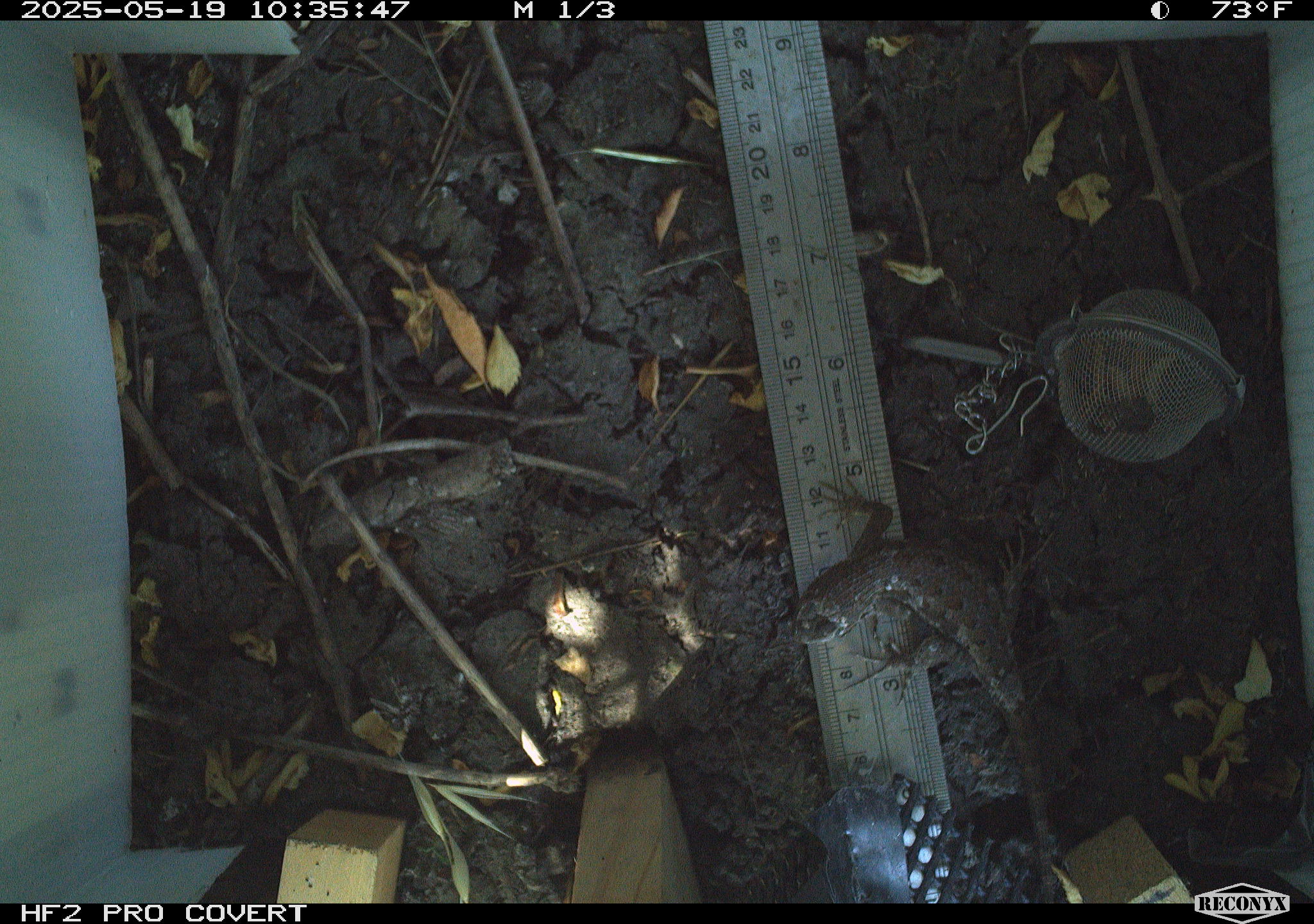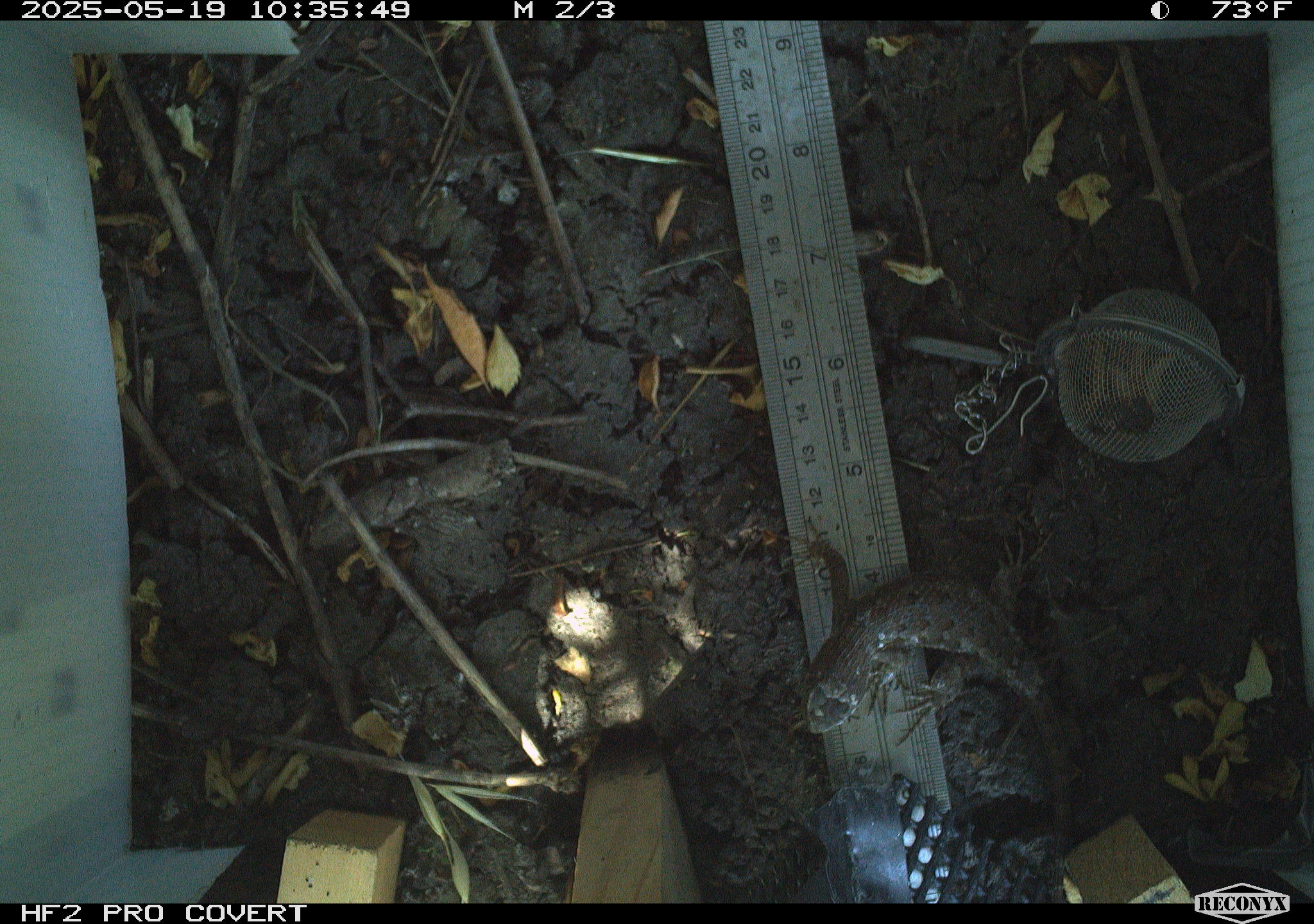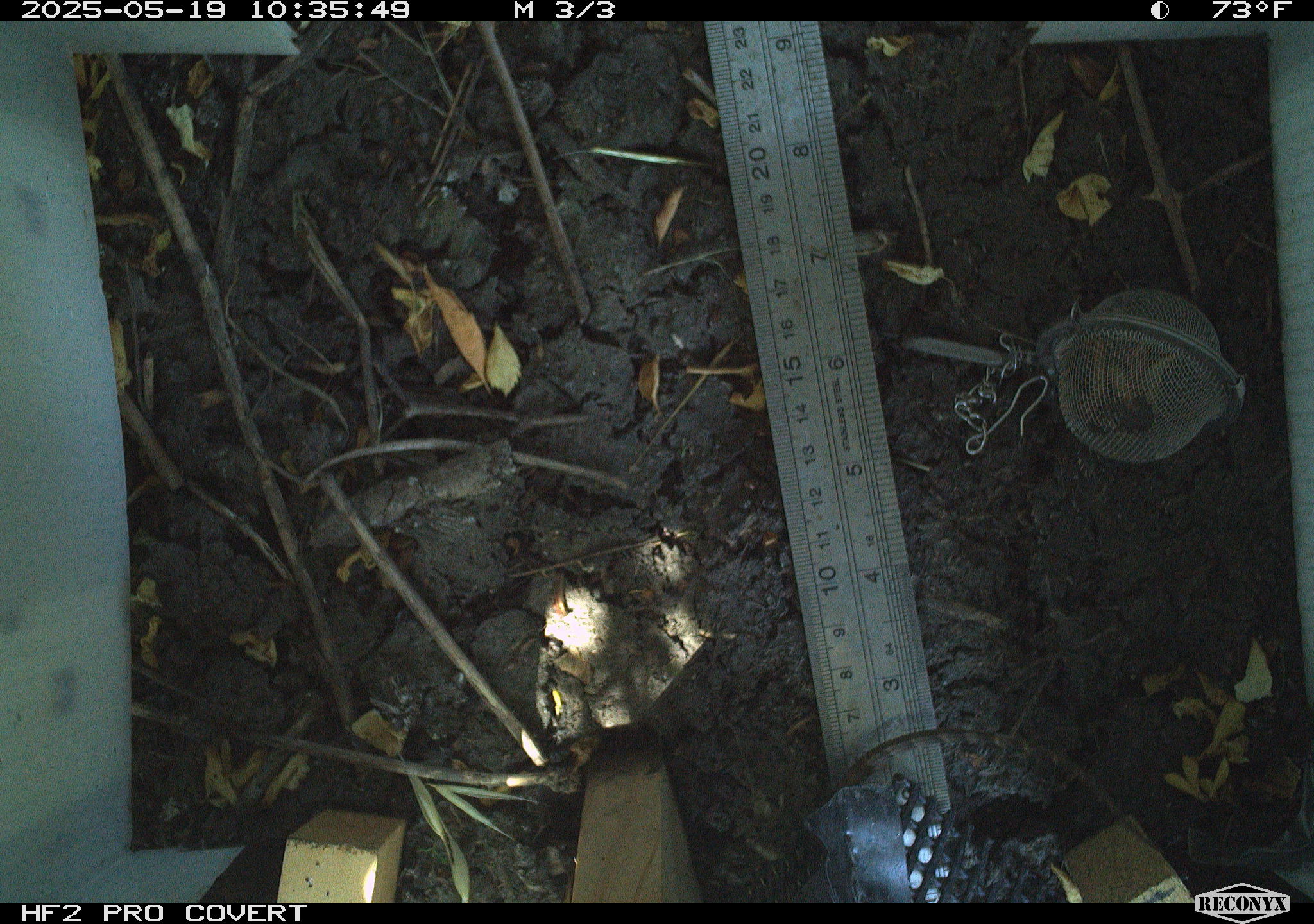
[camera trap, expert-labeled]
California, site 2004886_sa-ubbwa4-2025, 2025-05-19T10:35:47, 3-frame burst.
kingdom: Animalia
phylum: Chordata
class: Reptilia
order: Squamata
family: Phrynosomatidae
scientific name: Phrynosomatidae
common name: north american spiny lizards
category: sceloporus/uta species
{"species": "sceloporus/uta species (north american spiny lizards) (Phrynosomatidae)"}